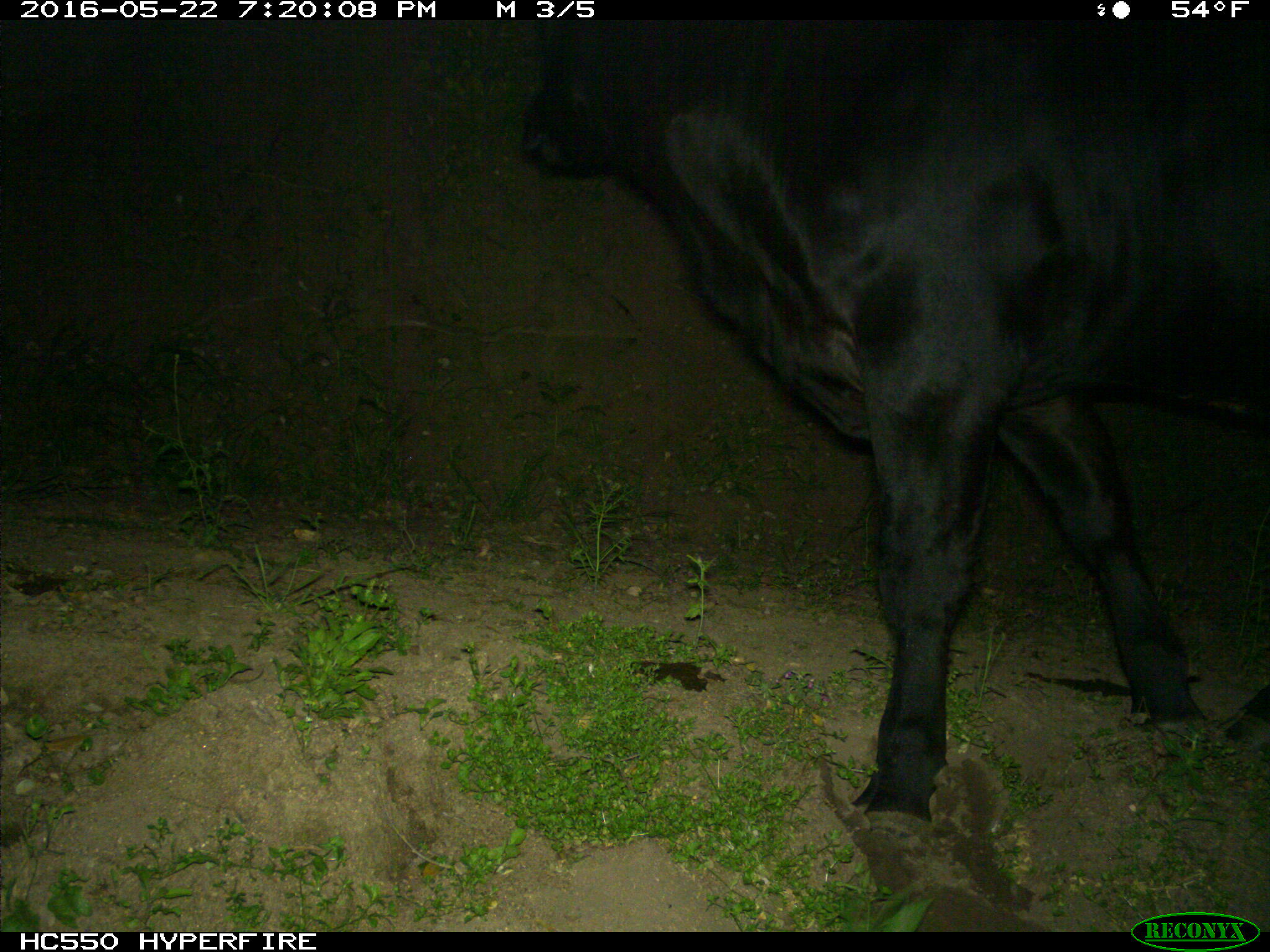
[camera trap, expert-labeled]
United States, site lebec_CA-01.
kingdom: Animalia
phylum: Chordata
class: Mammalia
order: Artiodactyla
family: Bovidae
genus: Bos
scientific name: Bos taurus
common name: domestic cow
Bos taurus (domestic cow).